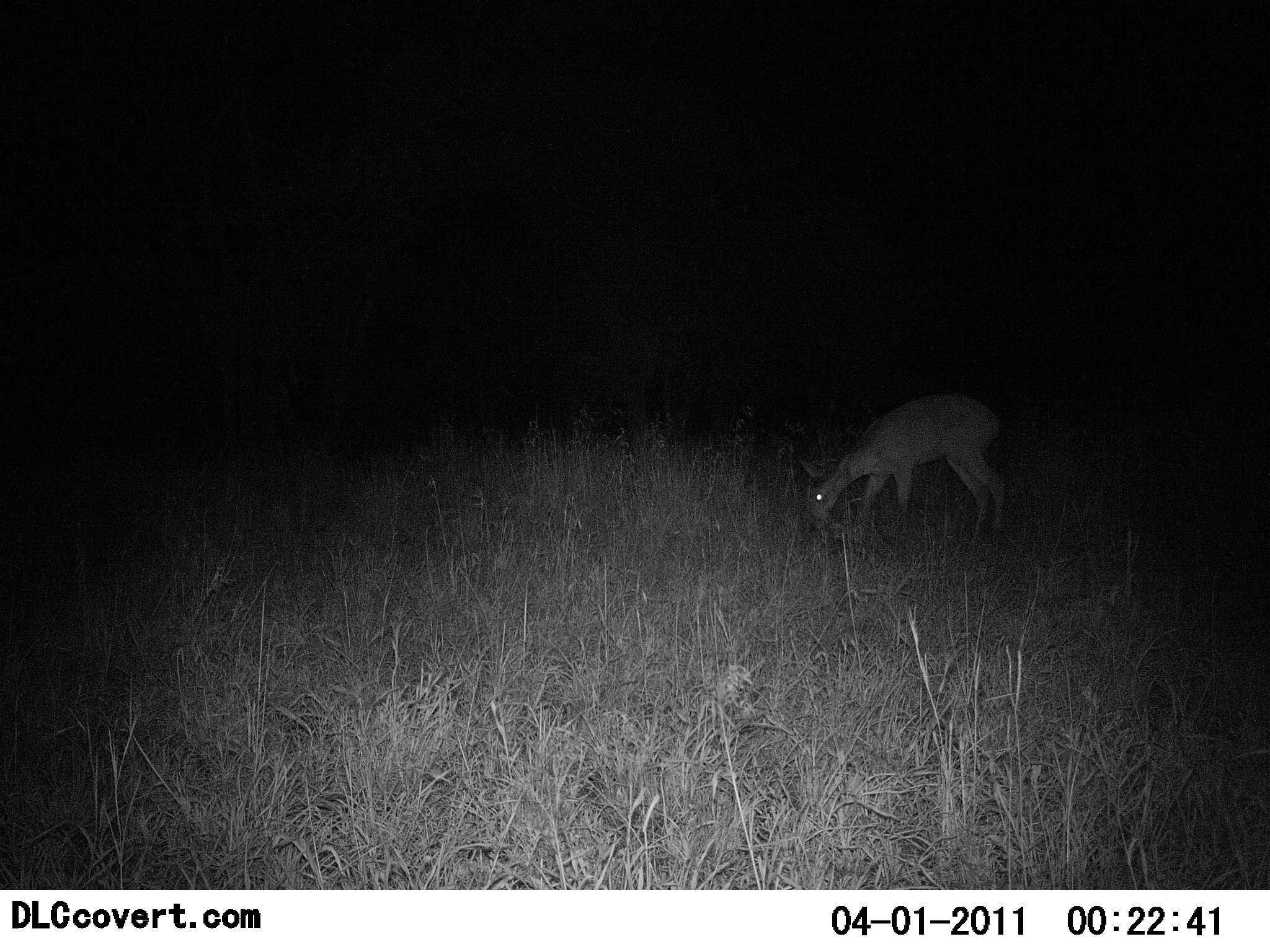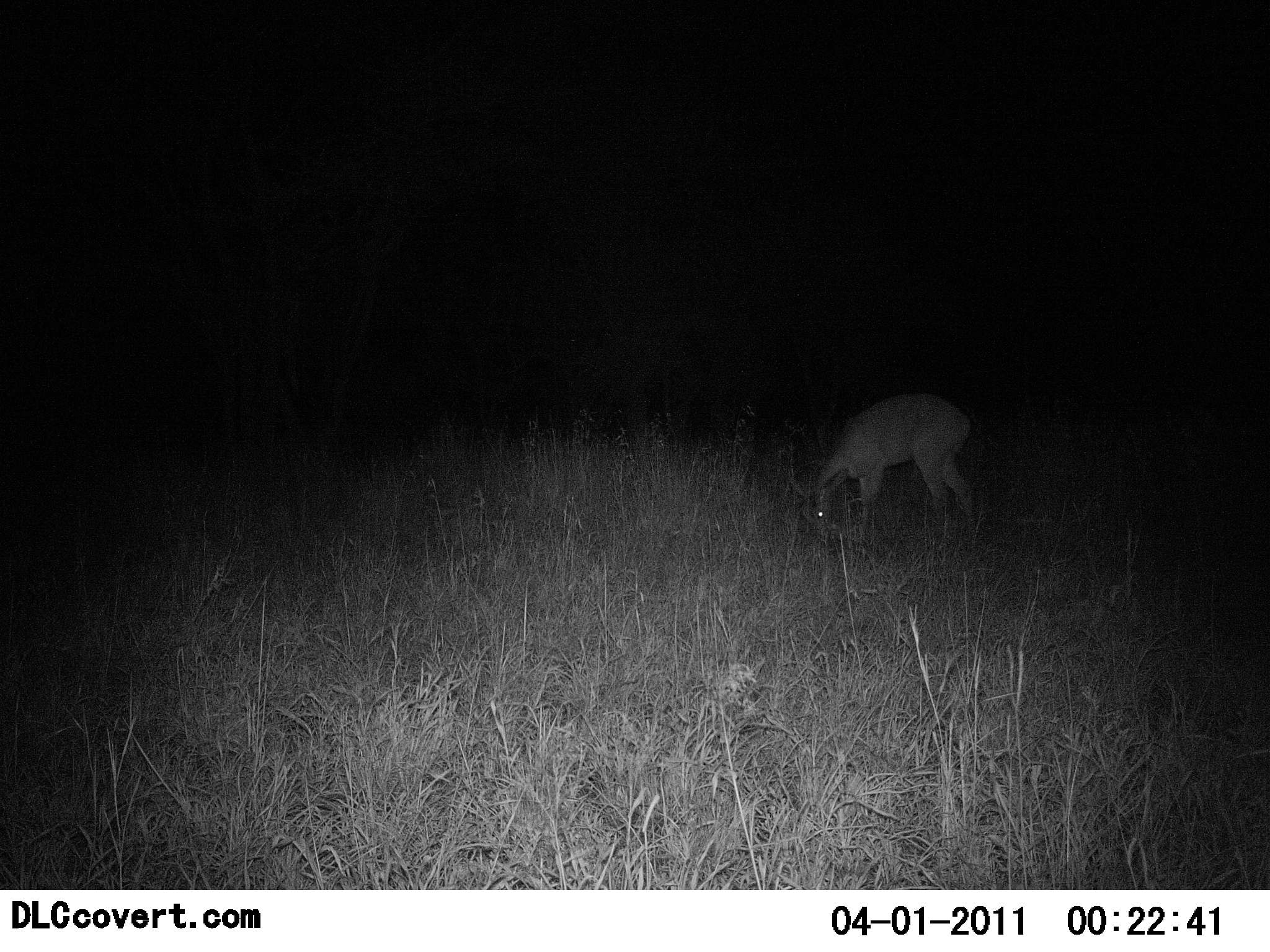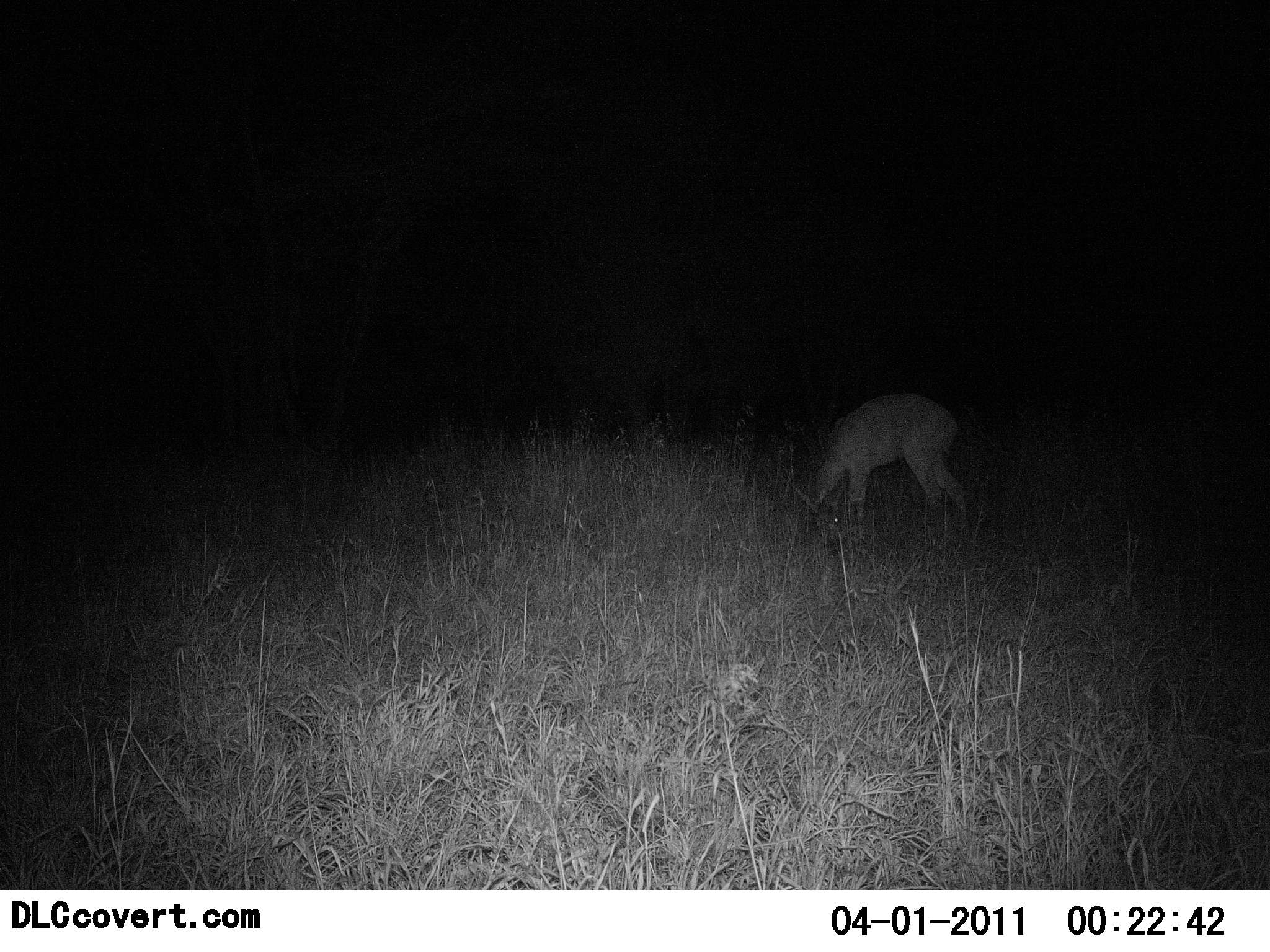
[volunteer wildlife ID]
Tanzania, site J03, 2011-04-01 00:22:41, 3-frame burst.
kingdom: Animalia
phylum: Chordata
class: Mammalia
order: Artiodactyla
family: Bovidae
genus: Madoqua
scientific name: Madoqua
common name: dikdik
Dikdik (Madoqua), count 1. Behavior (volunteer vote fractions): standing 30%, resting 0%, moving 10%, interacting 0%. Young present (vote fraction): 0%. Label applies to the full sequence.